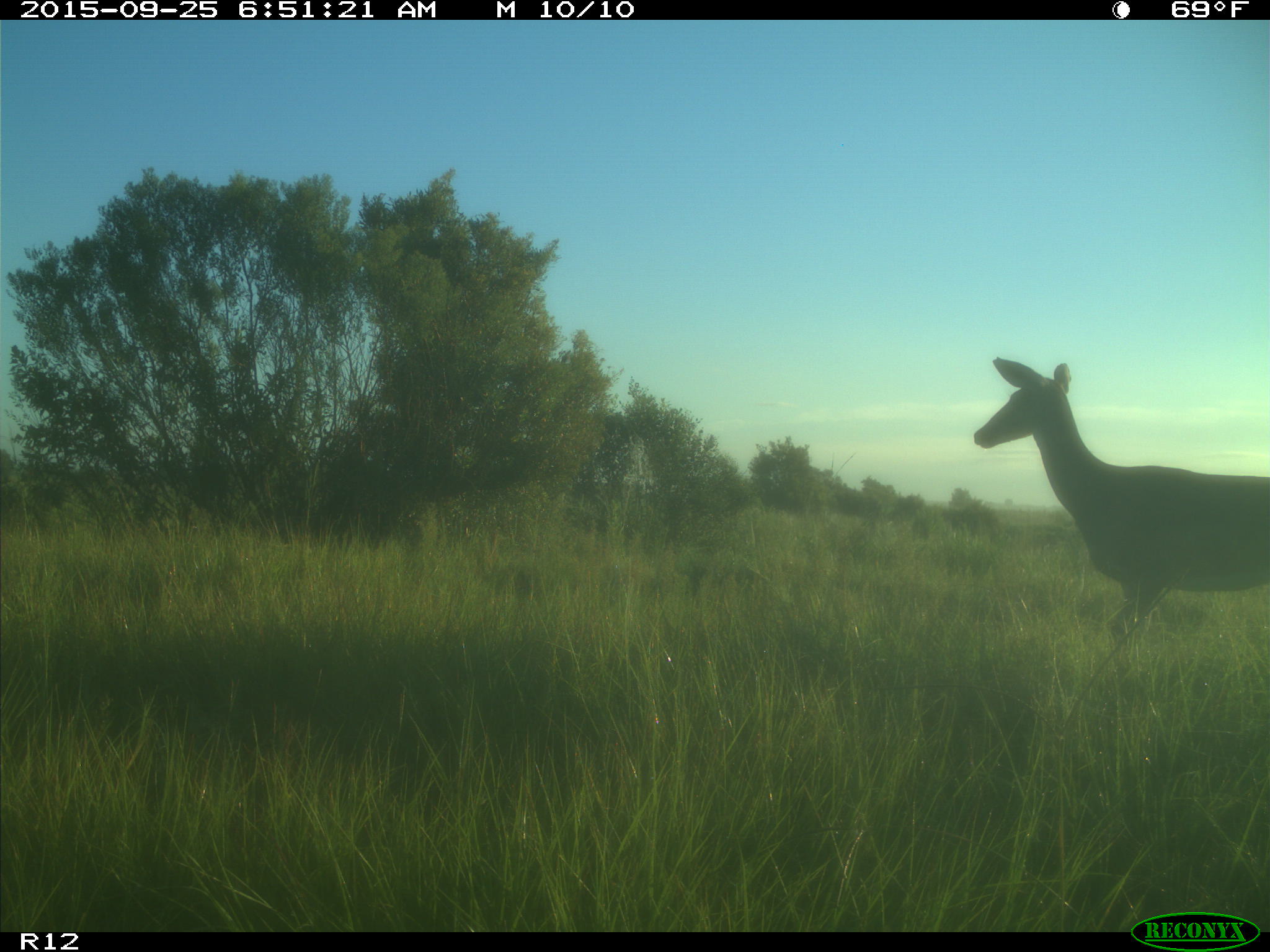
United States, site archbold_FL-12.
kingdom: Animalia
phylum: Chordata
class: Mammalia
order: Artiodactyla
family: Cervidae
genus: Odocoileus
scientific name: Odocoileus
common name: deer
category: unidentified deer